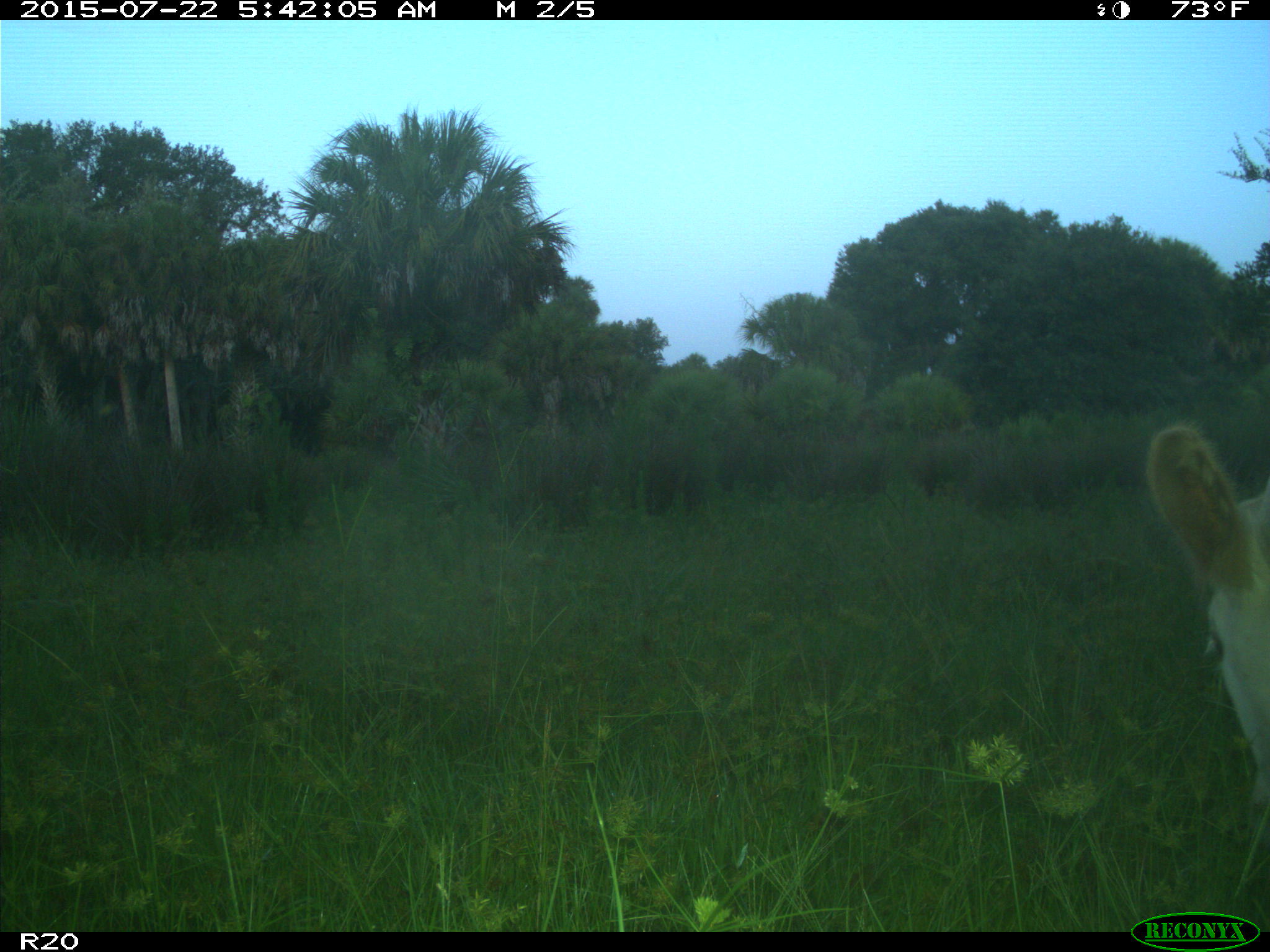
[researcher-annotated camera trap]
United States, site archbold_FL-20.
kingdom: Animalia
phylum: Chordata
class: Mammalia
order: Artiodactyla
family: Bovidae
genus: Bos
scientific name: Bos taurus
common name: domestic cow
Bos taurus (domestic cow).